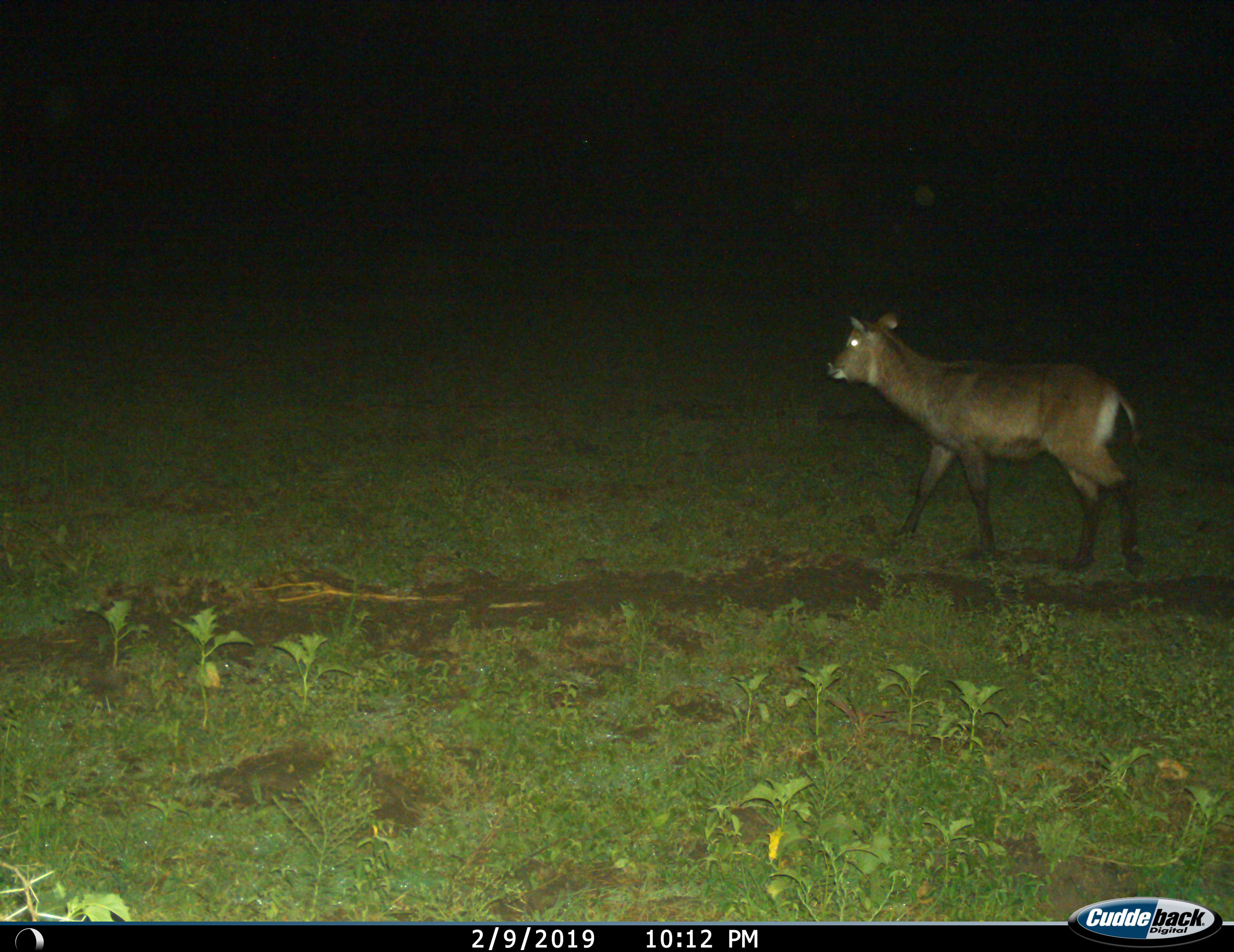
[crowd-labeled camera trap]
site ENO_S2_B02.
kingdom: Animalia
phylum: Chordata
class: Mammalia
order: Artiodactyla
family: Bovidae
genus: Kobus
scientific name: Kobus ellipsiprymnus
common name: waterbuck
Waterbuck (Kobus ellipsiprymnus), count 1. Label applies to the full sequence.